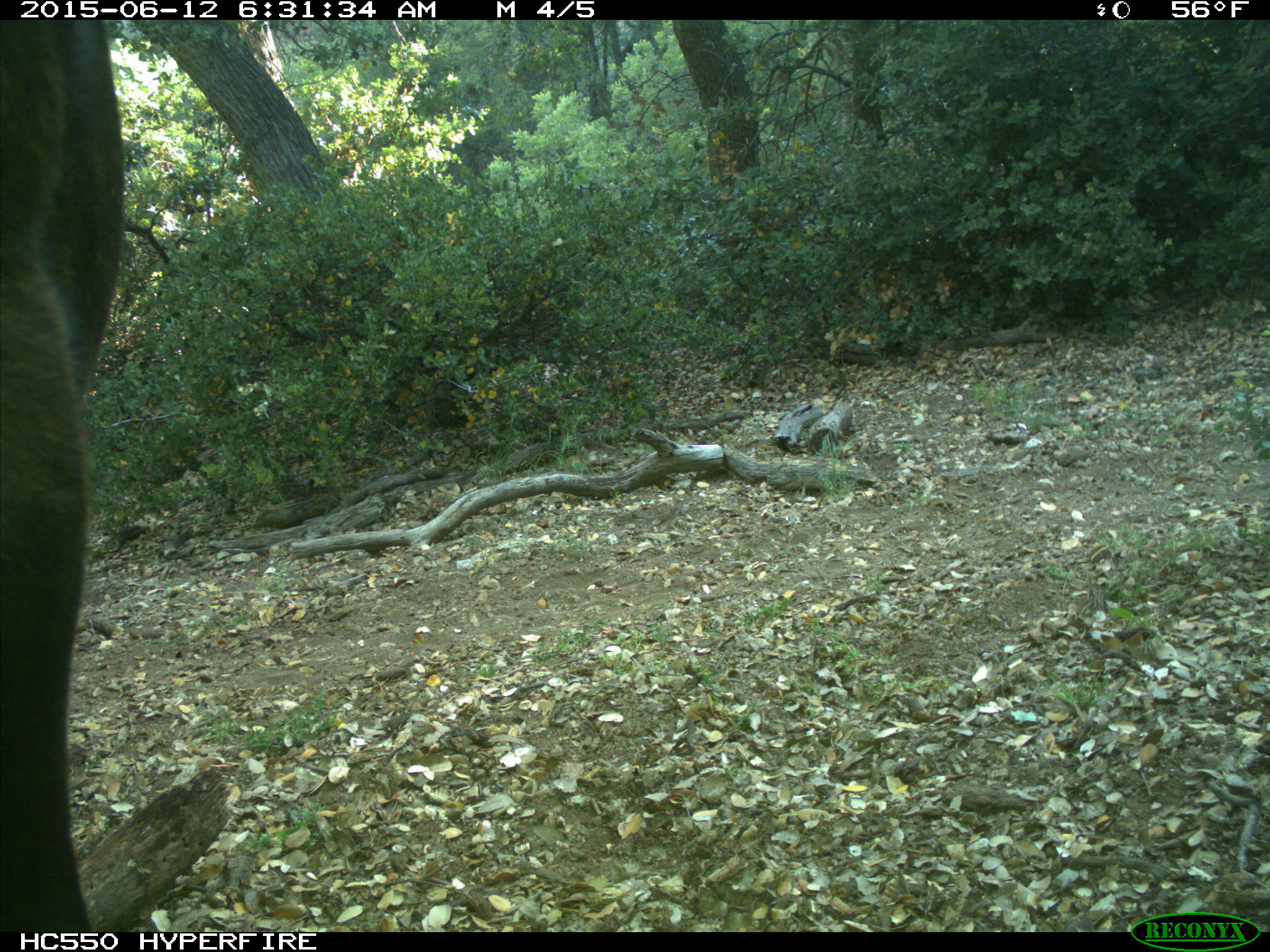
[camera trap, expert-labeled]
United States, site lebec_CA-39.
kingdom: Animalia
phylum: Chordata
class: Mammalia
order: Artiodactyla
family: Bovidae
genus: Bos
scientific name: Bos taurus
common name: domestic cow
Bos taurus (domestic cow).